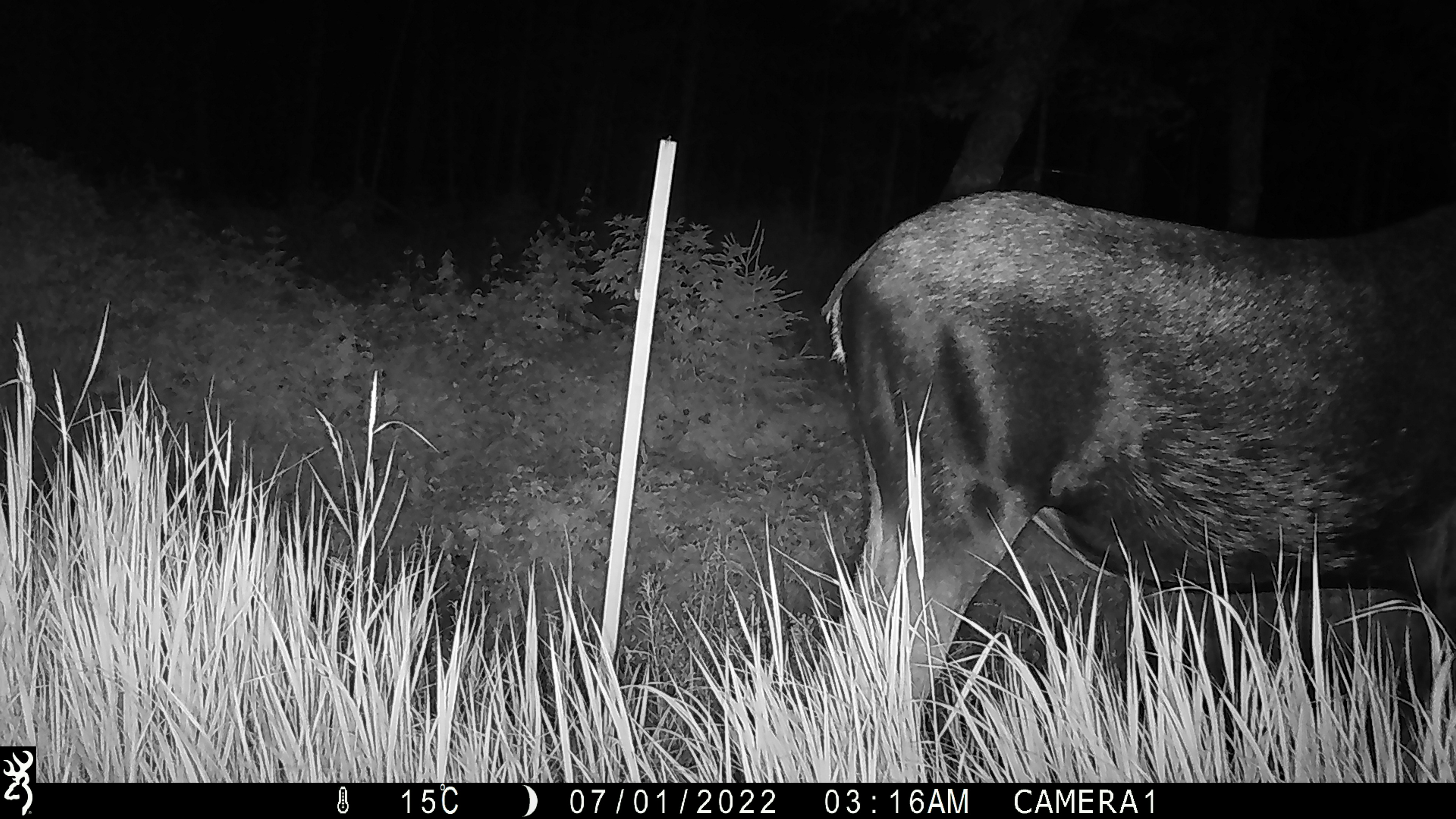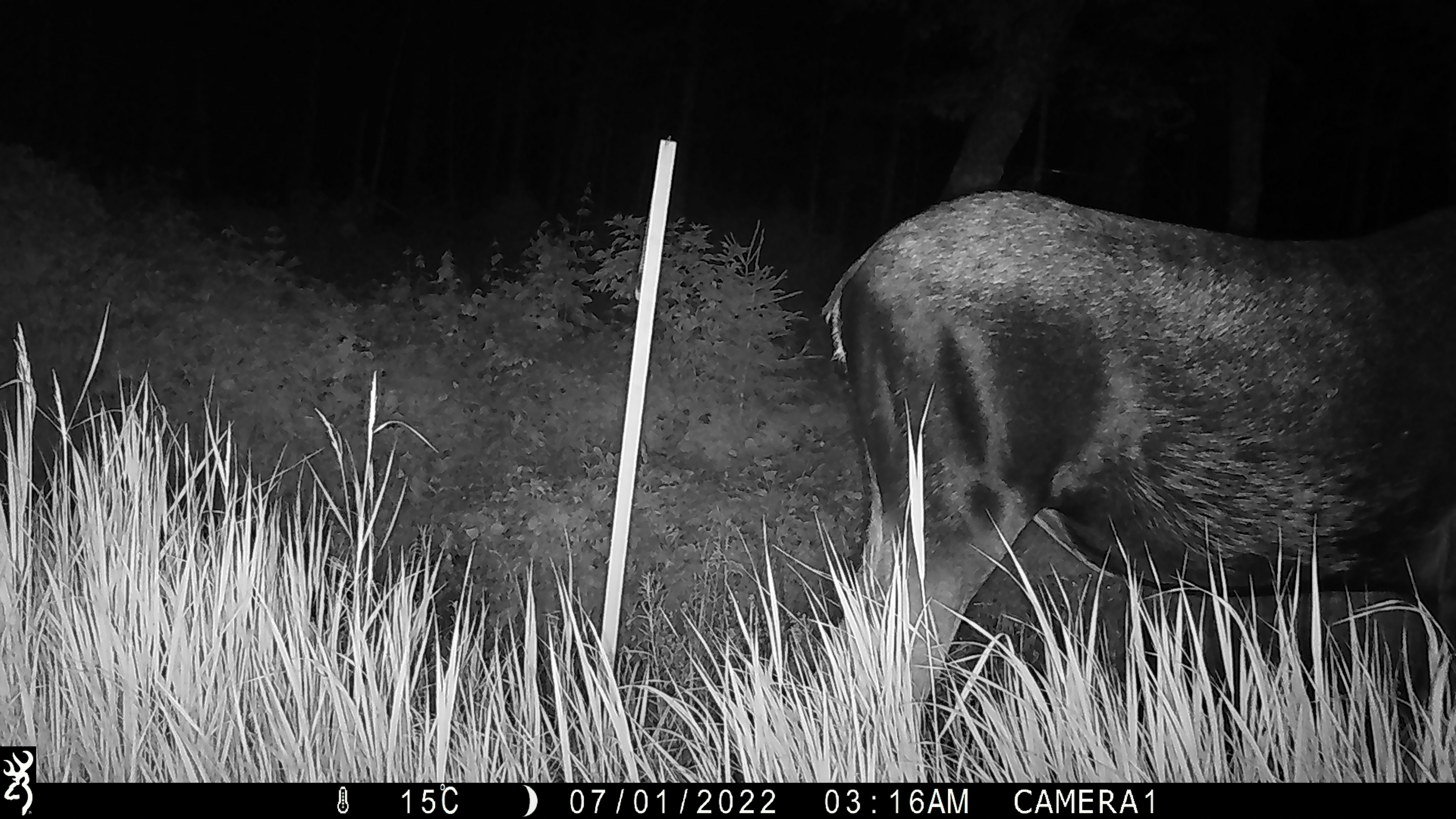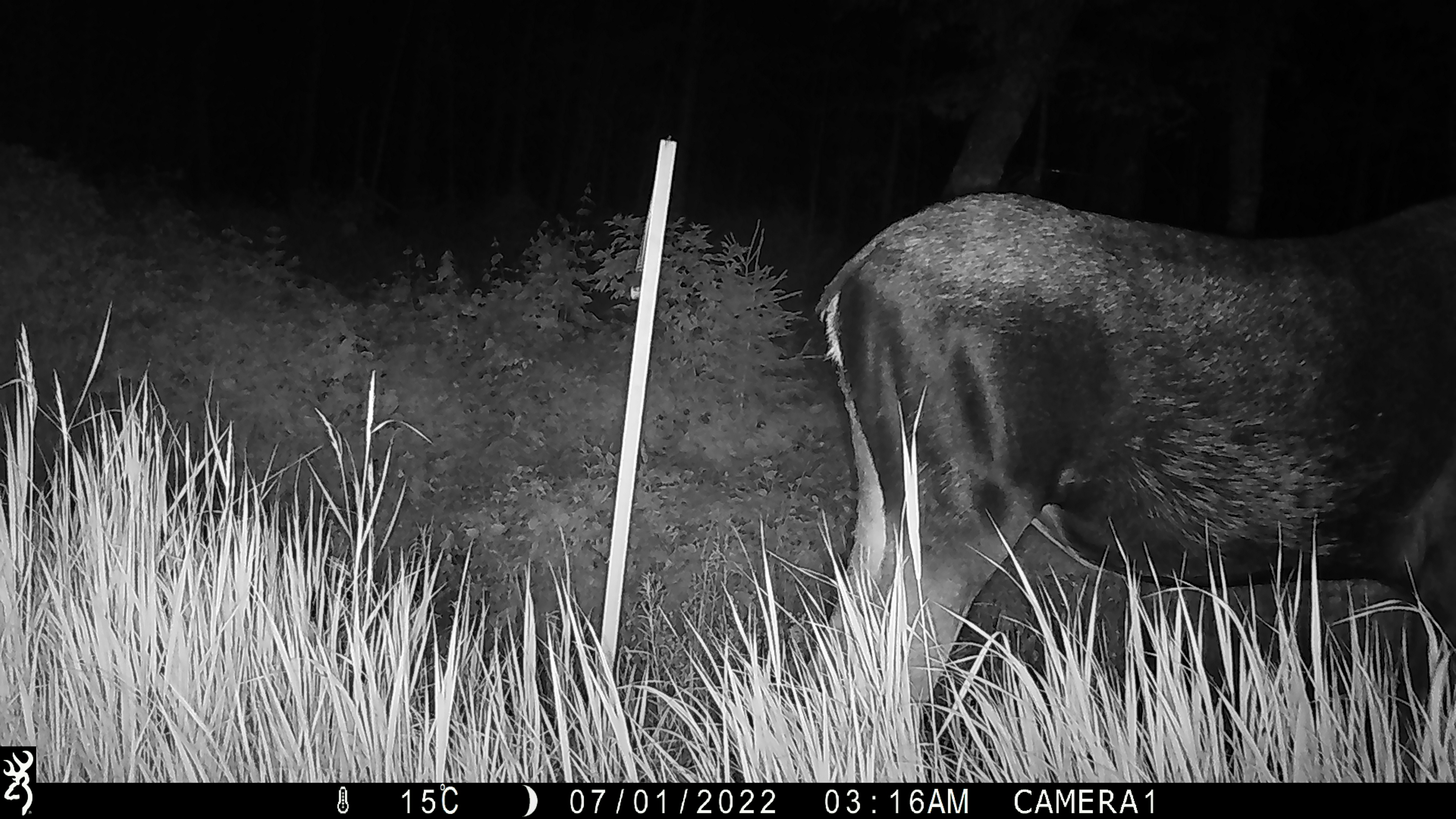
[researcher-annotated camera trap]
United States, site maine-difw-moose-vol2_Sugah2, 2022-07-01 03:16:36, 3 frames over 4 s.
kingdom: Animalia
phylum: Chordata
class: Mammalia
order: Artiodactyla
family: Cervidae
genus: Alces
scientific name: Alces alces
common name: moose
Moose (Alces alces).